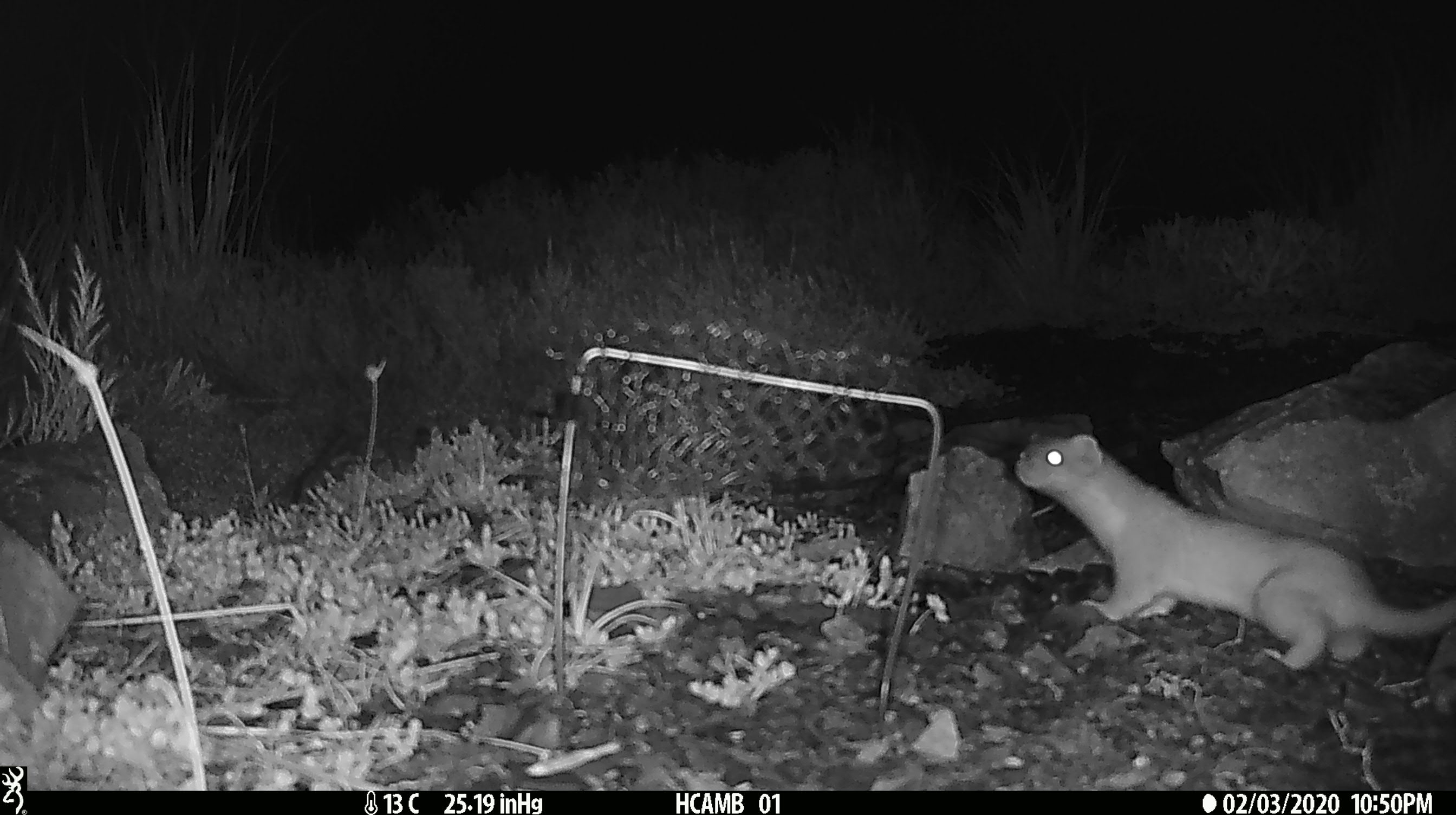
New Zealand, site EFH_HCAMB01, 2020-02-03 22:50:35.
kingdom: Animalia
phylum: Chordata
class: Mammalia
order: Carnivora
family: Mustelidae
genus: Mustela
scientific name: Mustela erminea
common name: stoat